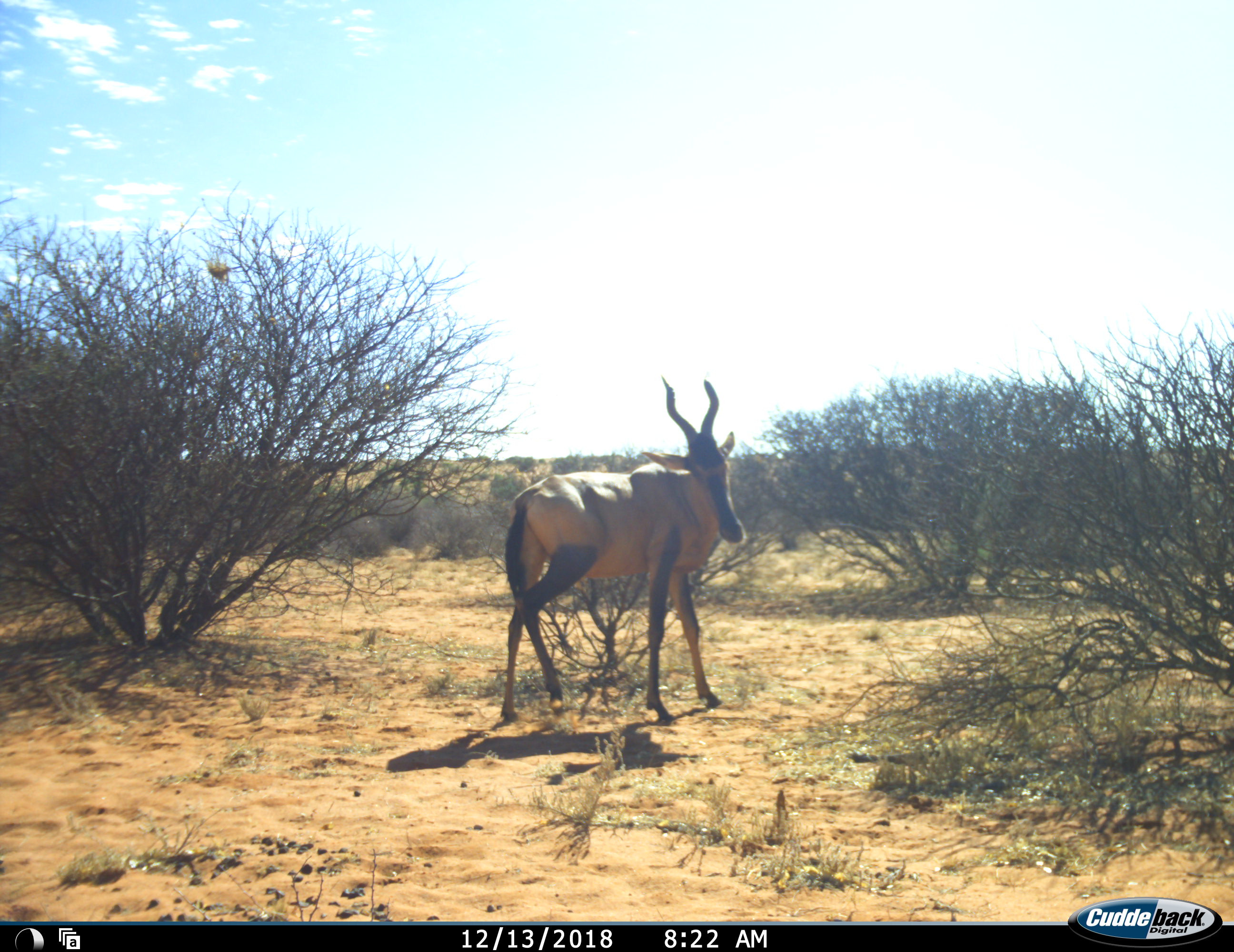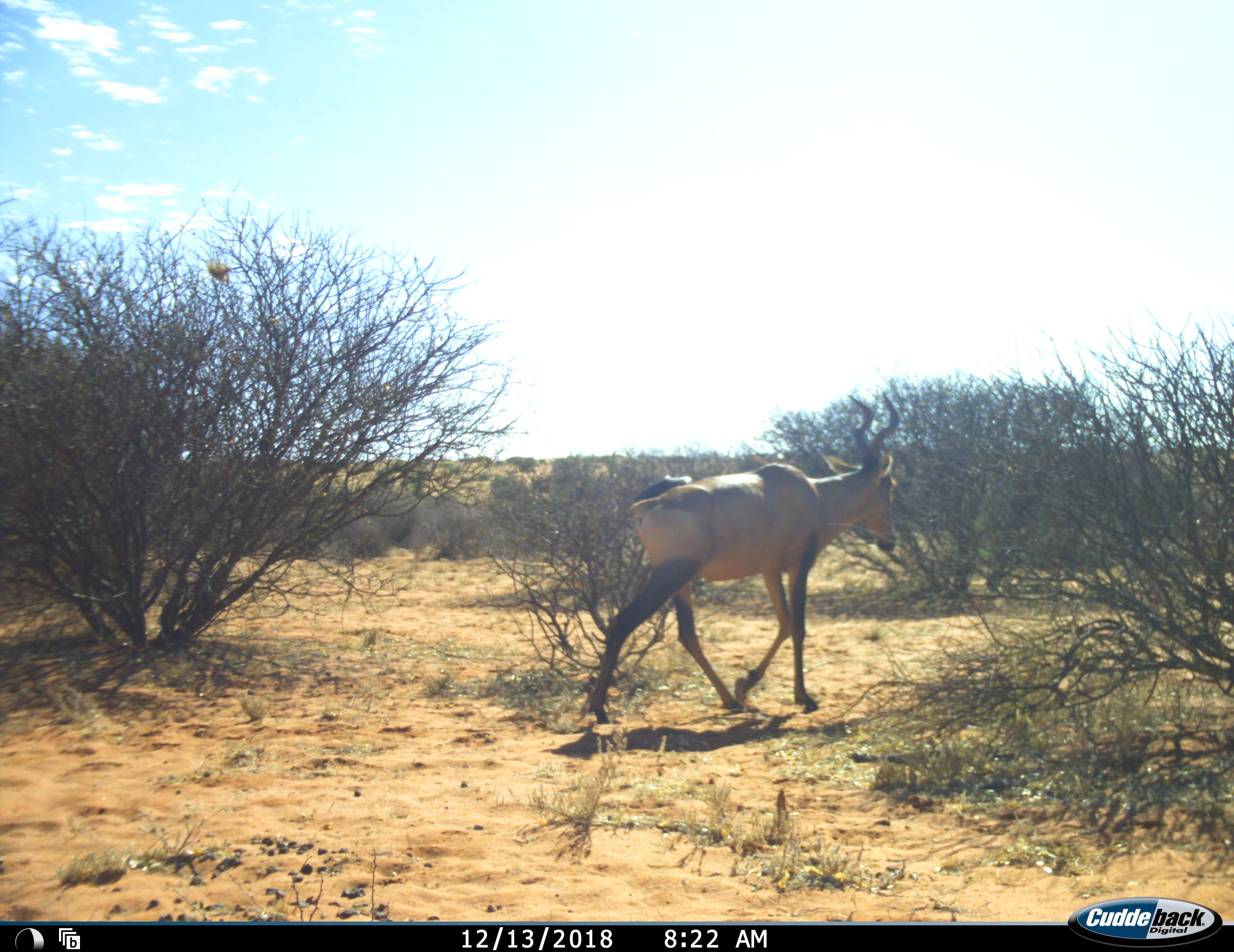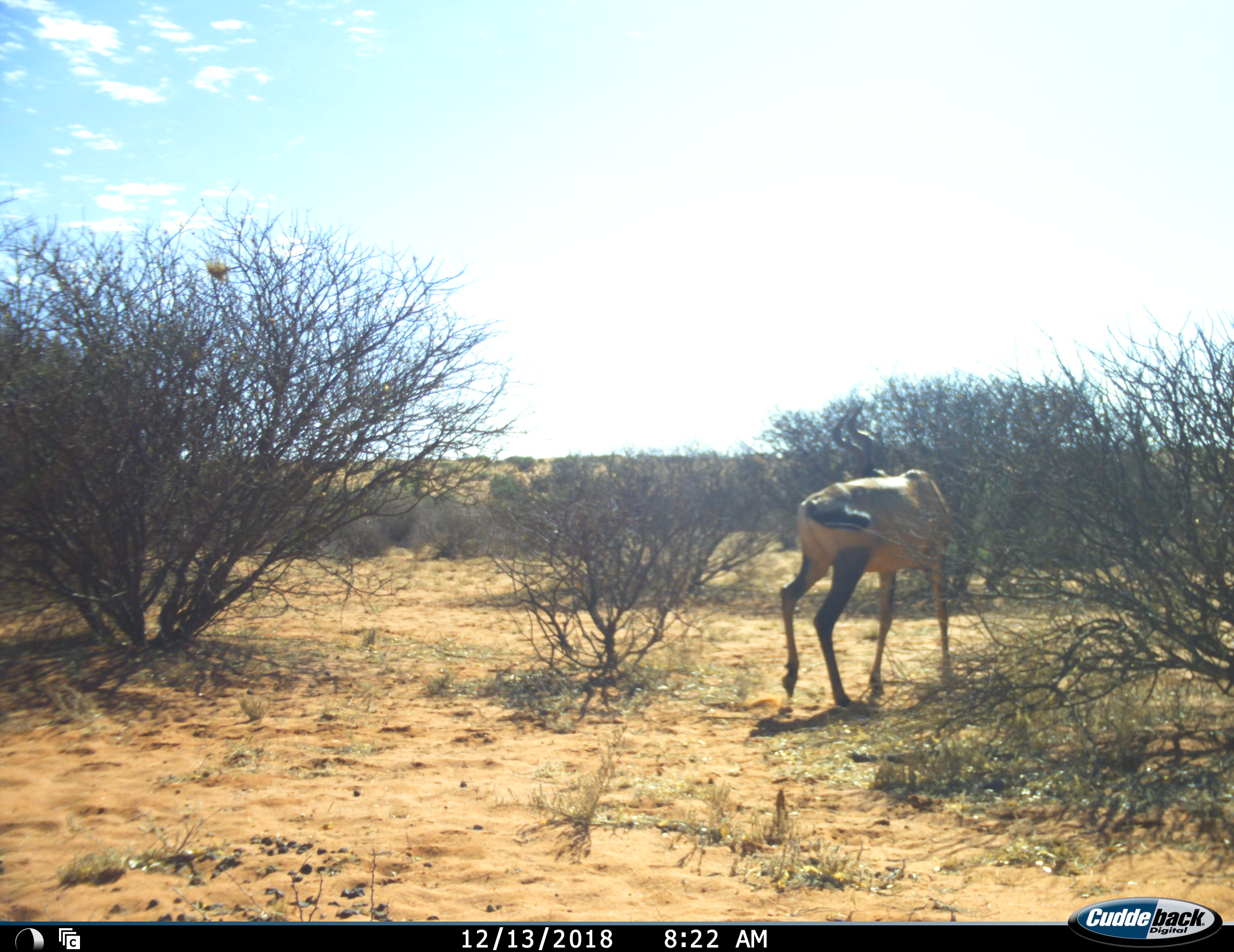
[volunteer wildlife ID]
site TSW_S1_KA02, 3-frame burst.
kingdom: Animalia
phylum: Chordata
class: Mammalia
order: Artiodactyla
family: Bovidae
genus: Alcelaphus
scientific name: Alcelaphus buselaphus caama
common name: red hartebeest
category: hartebeestred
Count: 1.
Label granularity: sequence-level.